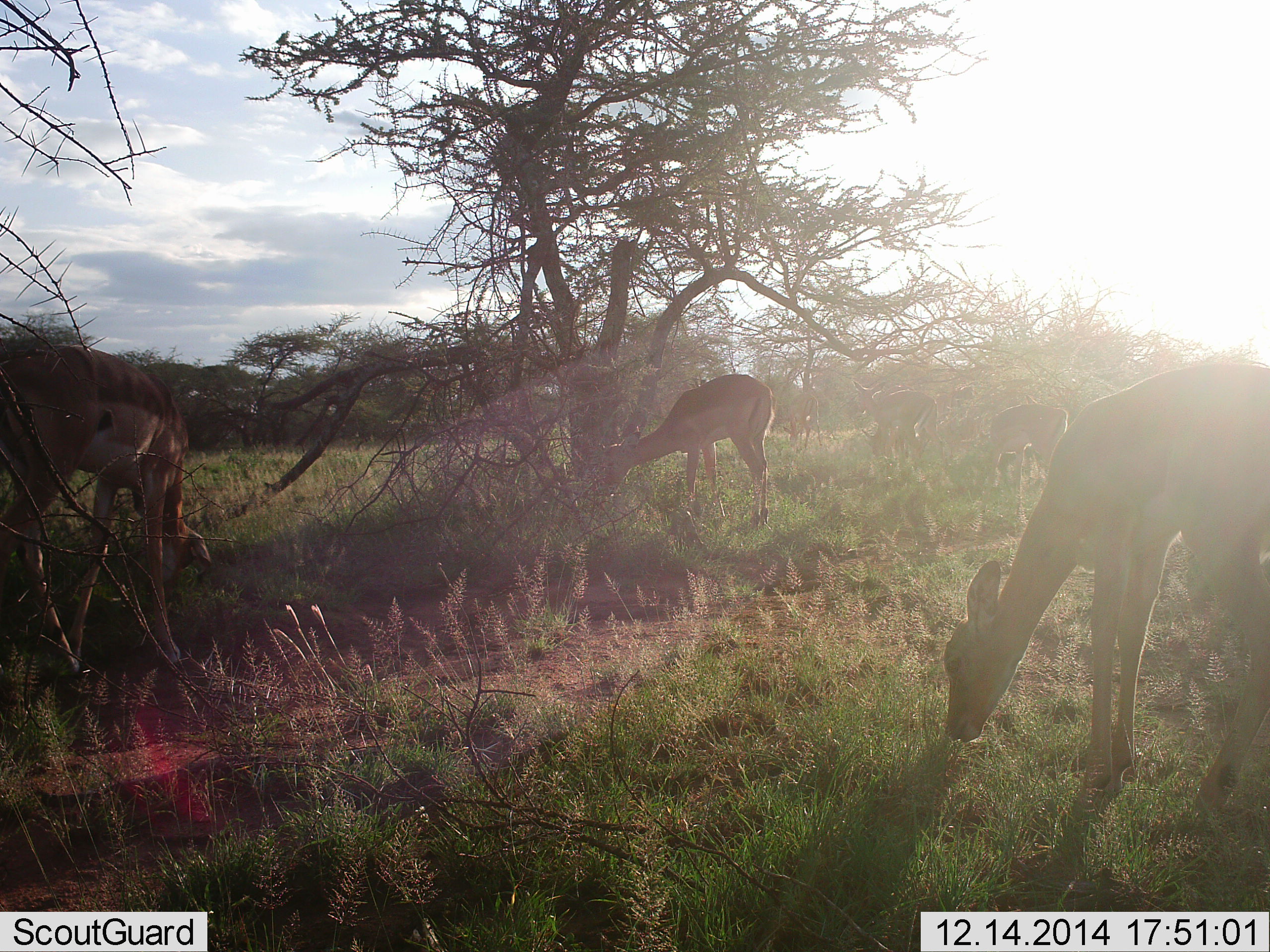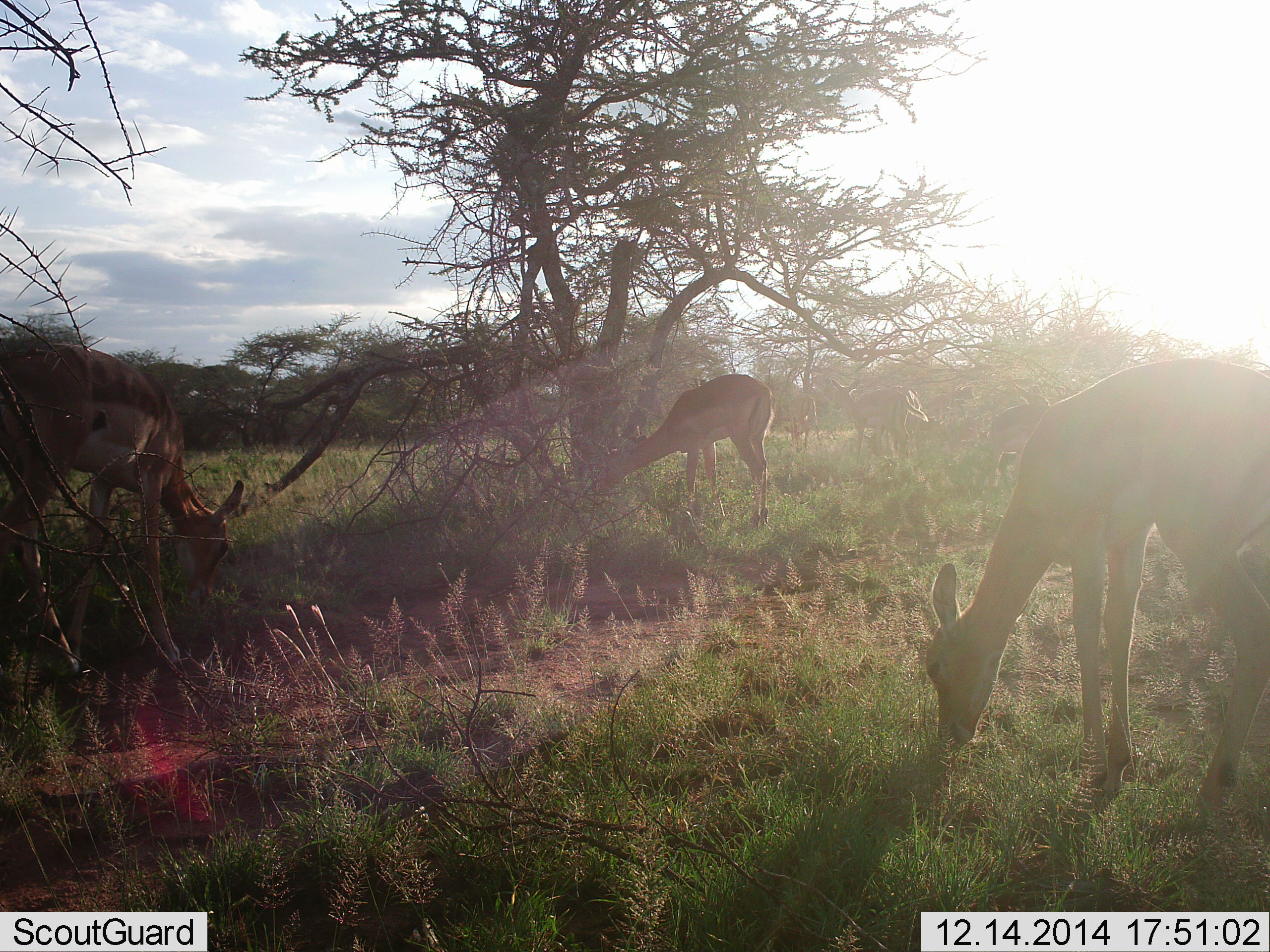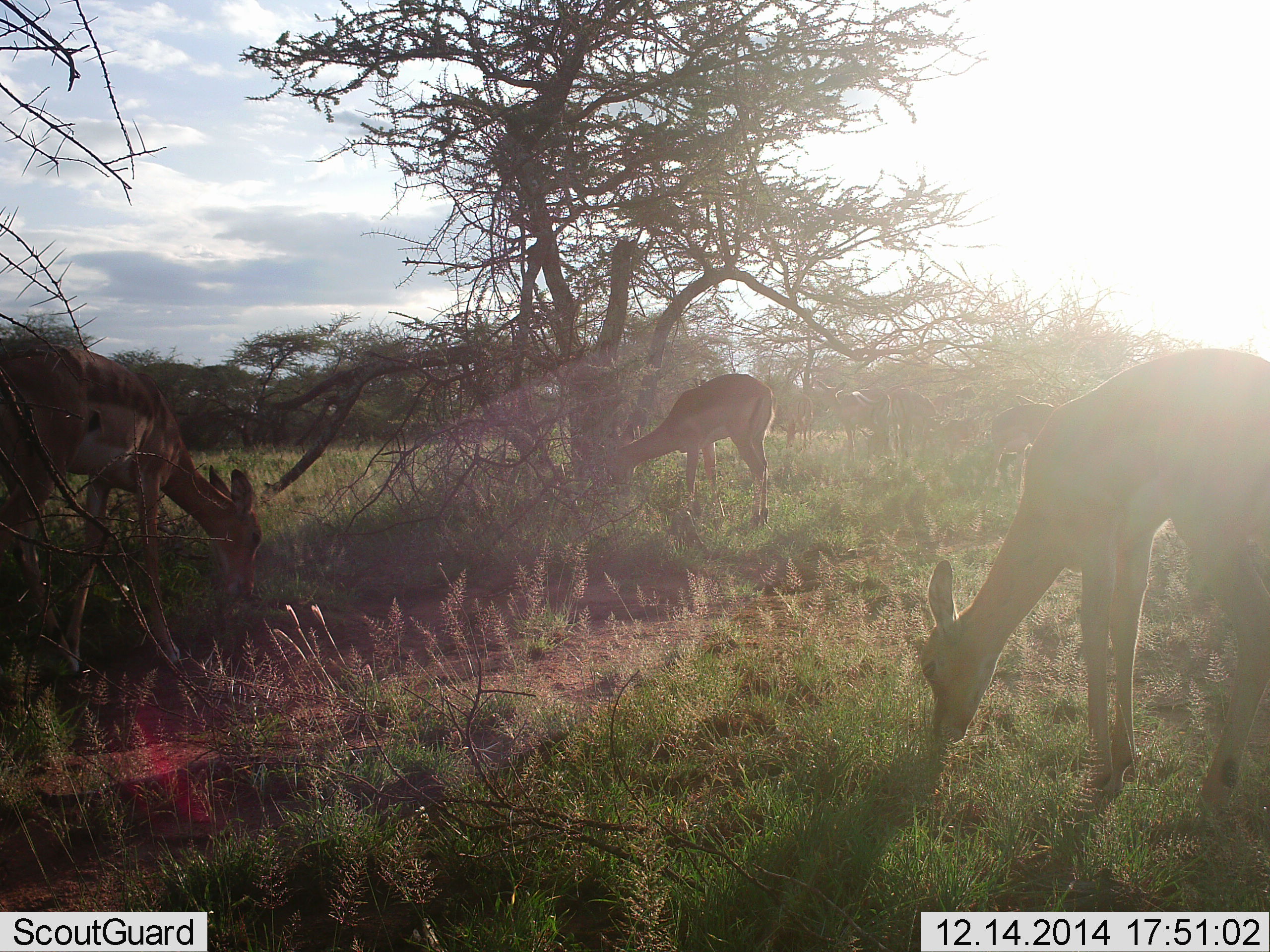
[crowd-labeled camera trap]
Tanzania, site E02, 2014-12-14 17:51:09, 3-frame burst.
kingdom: Animalia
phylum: Chordata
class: Mammalia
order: Artiodactyla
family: Bovidae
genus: Aepyceros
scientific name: Aepyceros melampus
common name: impala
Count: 5.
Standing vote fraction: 22%.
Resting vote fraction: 0%.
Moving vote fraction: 22%.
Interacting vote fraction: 0%.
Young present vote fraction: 0%.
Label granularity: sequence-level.